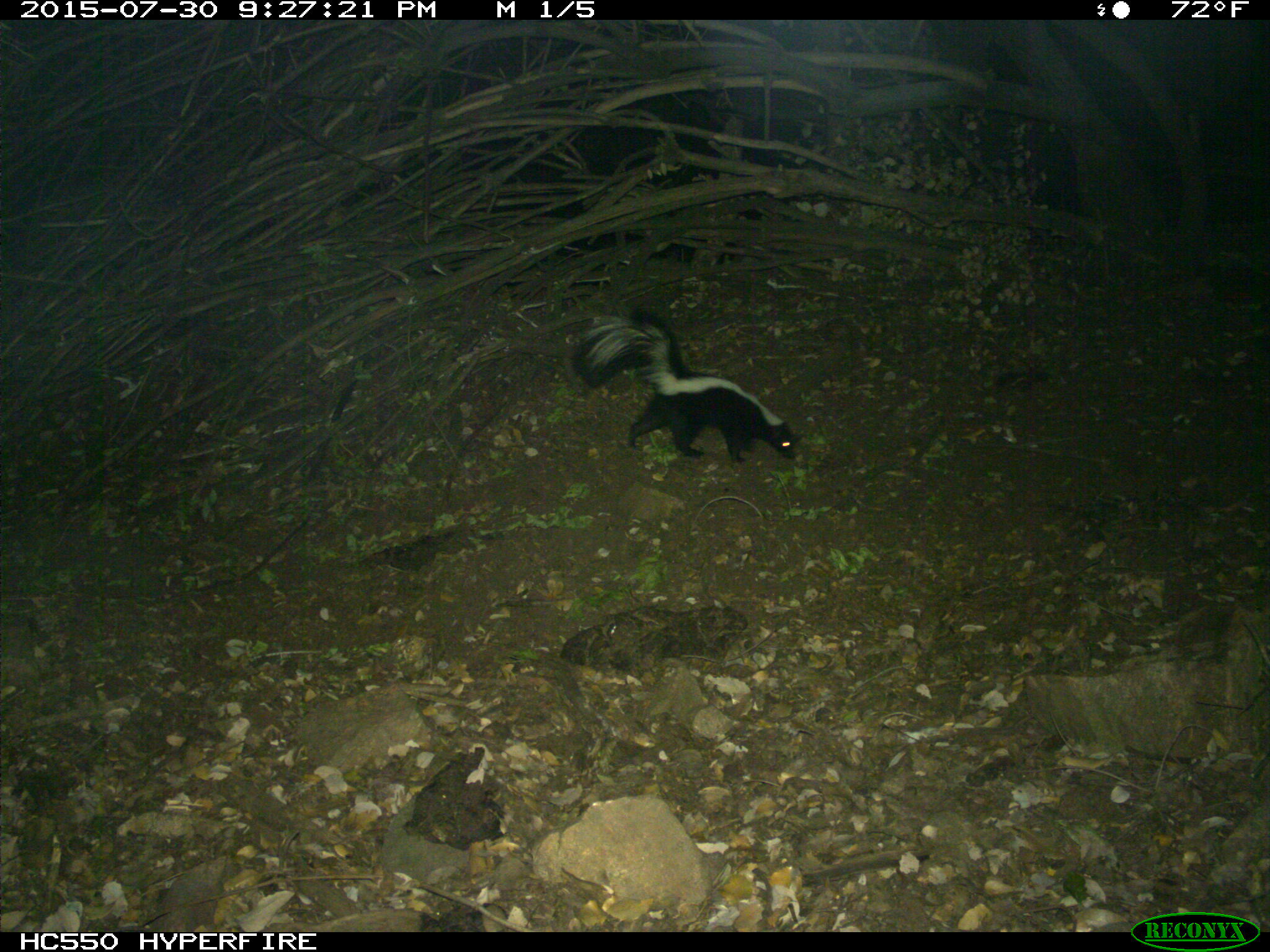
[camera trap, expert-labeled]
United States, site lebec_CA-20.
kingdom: Animalia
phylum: Chordata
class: Mammalia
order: Carnivora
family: Mephitidae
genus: Mephitis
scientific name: Mephitis mephitis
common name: striped skunk